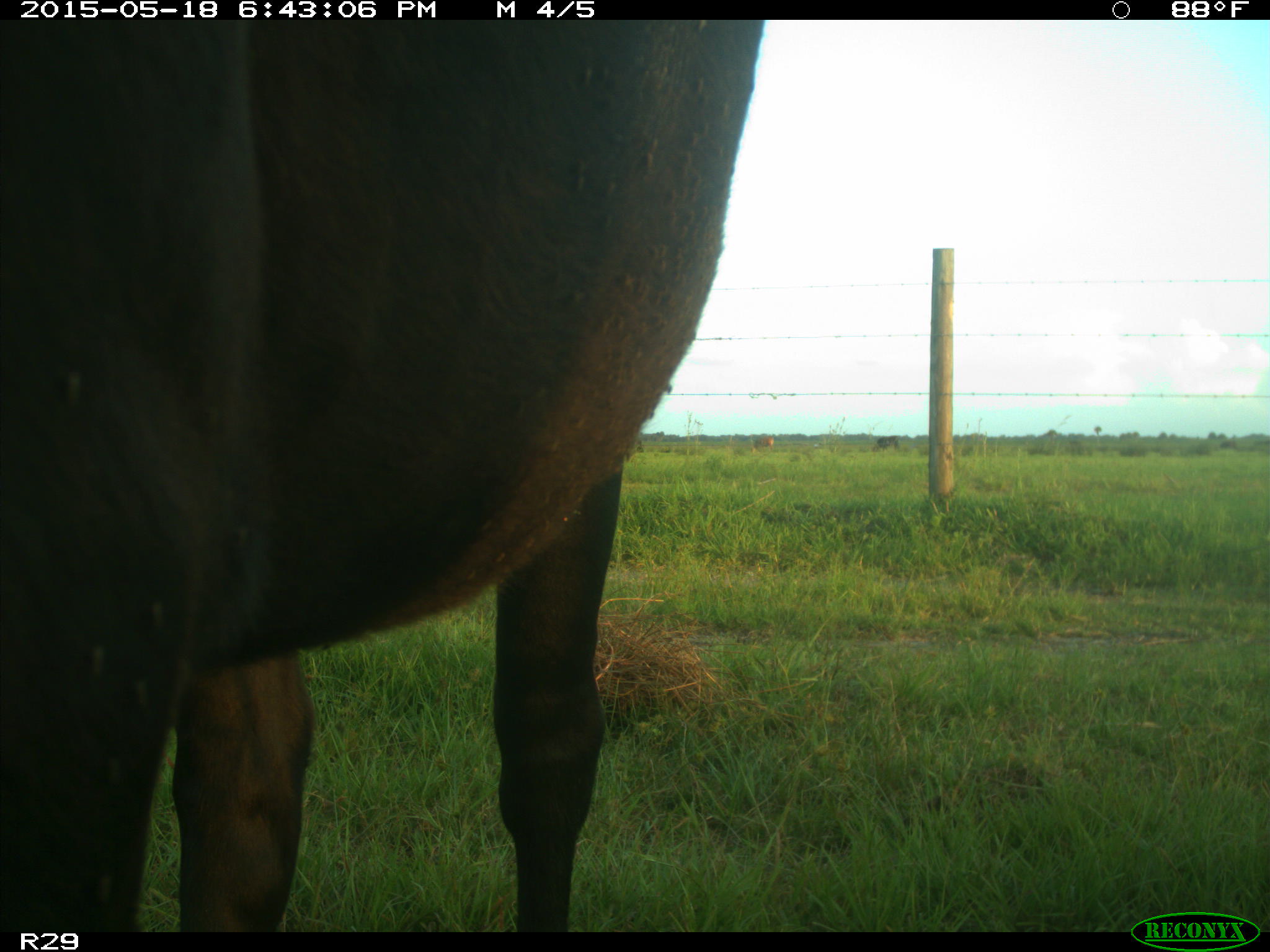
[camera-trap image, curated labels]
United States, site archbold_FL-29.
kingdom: Animalia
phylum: Chordata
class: Mammalia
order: Artiodactyla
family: Bovidae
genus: Bos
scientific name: Bos taurus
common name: domestic cow